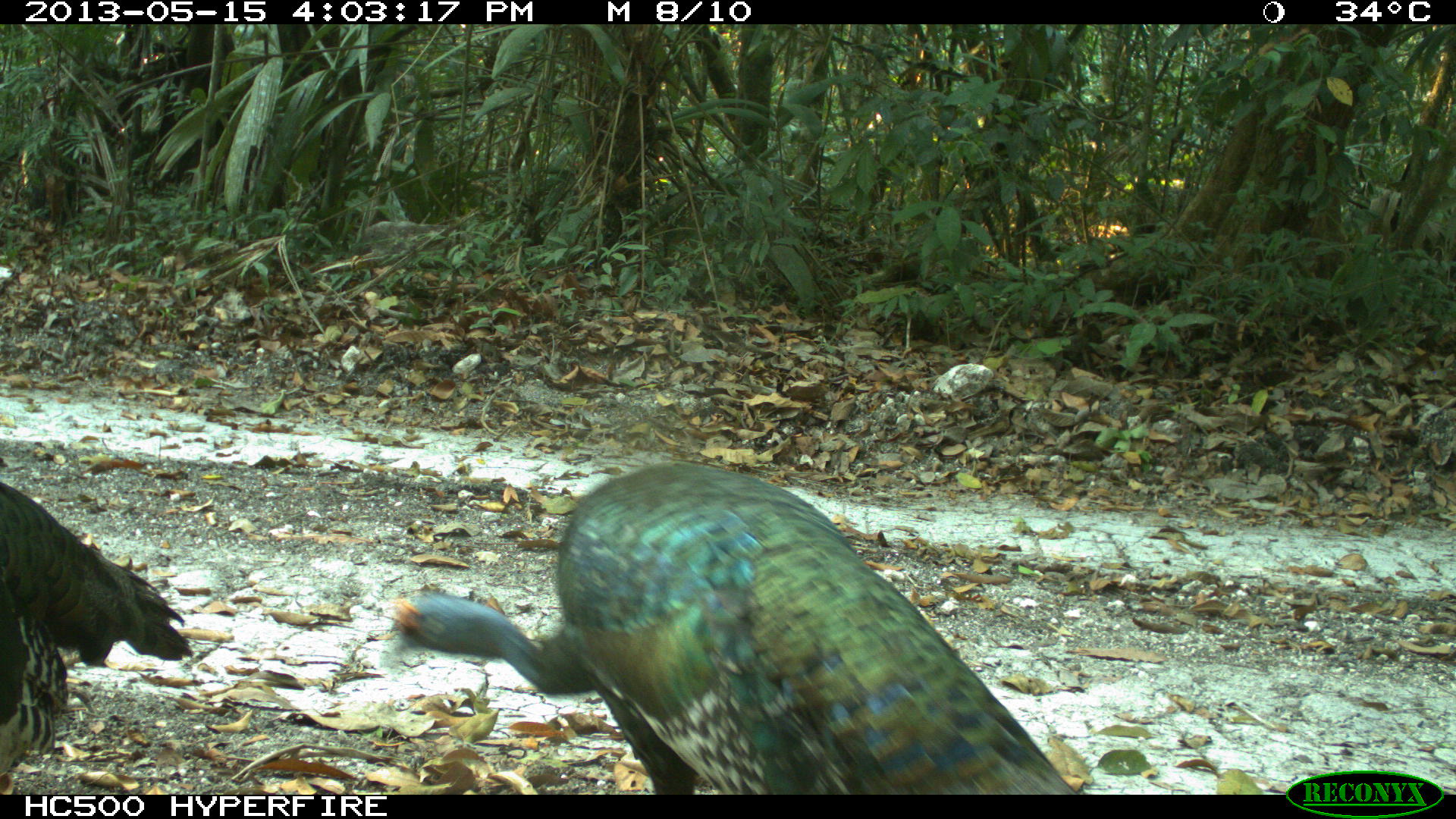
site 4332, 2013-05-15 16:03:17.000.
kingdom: Animalia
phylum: Chordata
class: Aves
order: Galliformes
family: Phasianidae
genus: Meleagris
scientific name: Meleagris ocellata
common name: ocellated turkey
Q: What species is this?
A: Meleagris ocellata (ocellated turkey).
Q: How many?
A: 3.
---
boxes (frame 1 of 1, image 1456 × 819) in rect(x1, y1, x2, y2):
meleagris ocellata: rect(371, 458, 1075, 791); rect(0, 477, 193, 772)